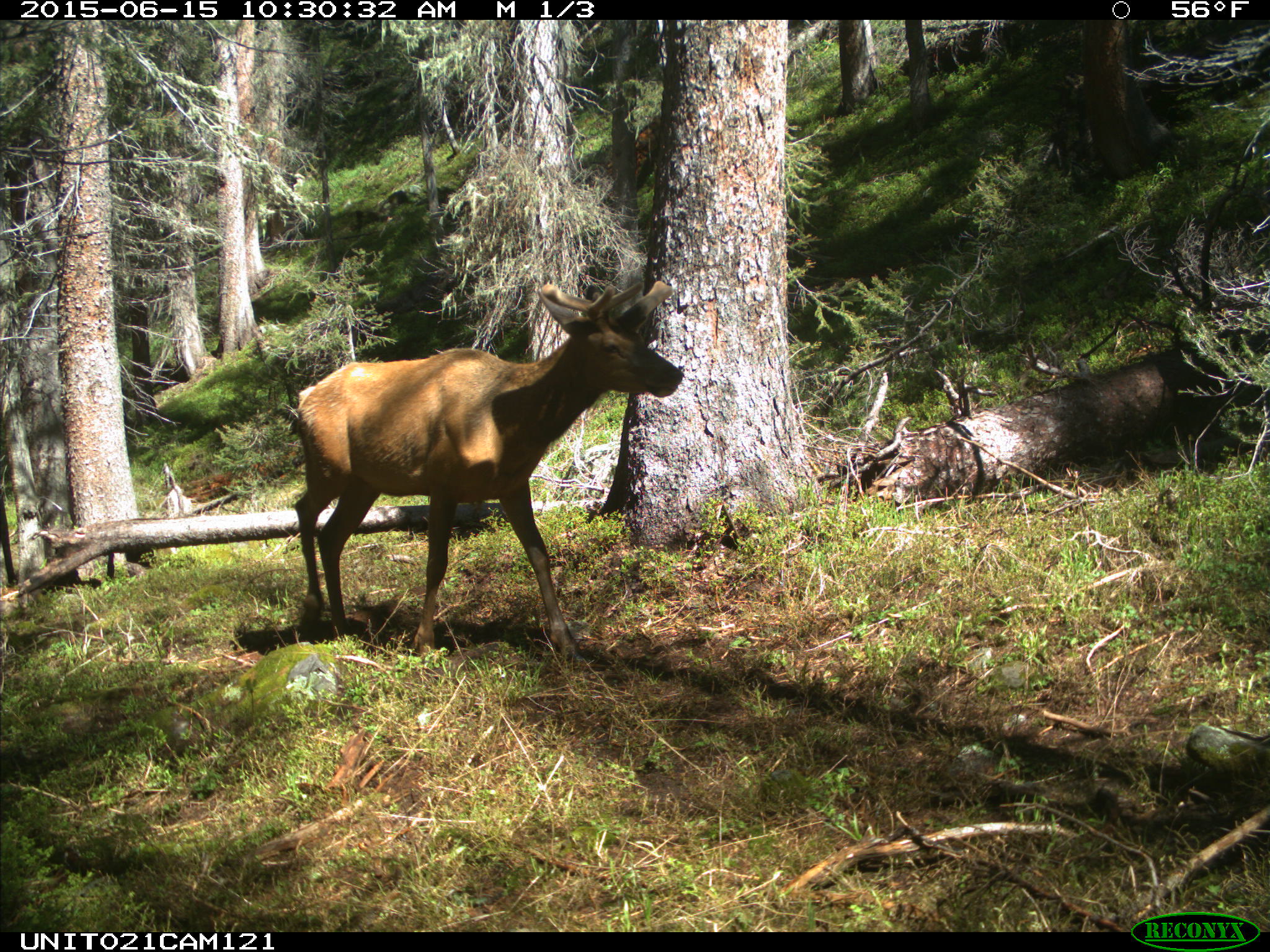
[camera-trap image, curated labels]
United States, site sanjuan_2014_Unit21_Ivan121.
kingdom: Animalia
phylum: Chordata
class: Mammalia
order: Artiodactyla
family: Cervidae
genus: Cervus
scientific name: Cervus elaphus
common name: red deer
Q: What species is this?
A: Cervus elaphus (red deer).